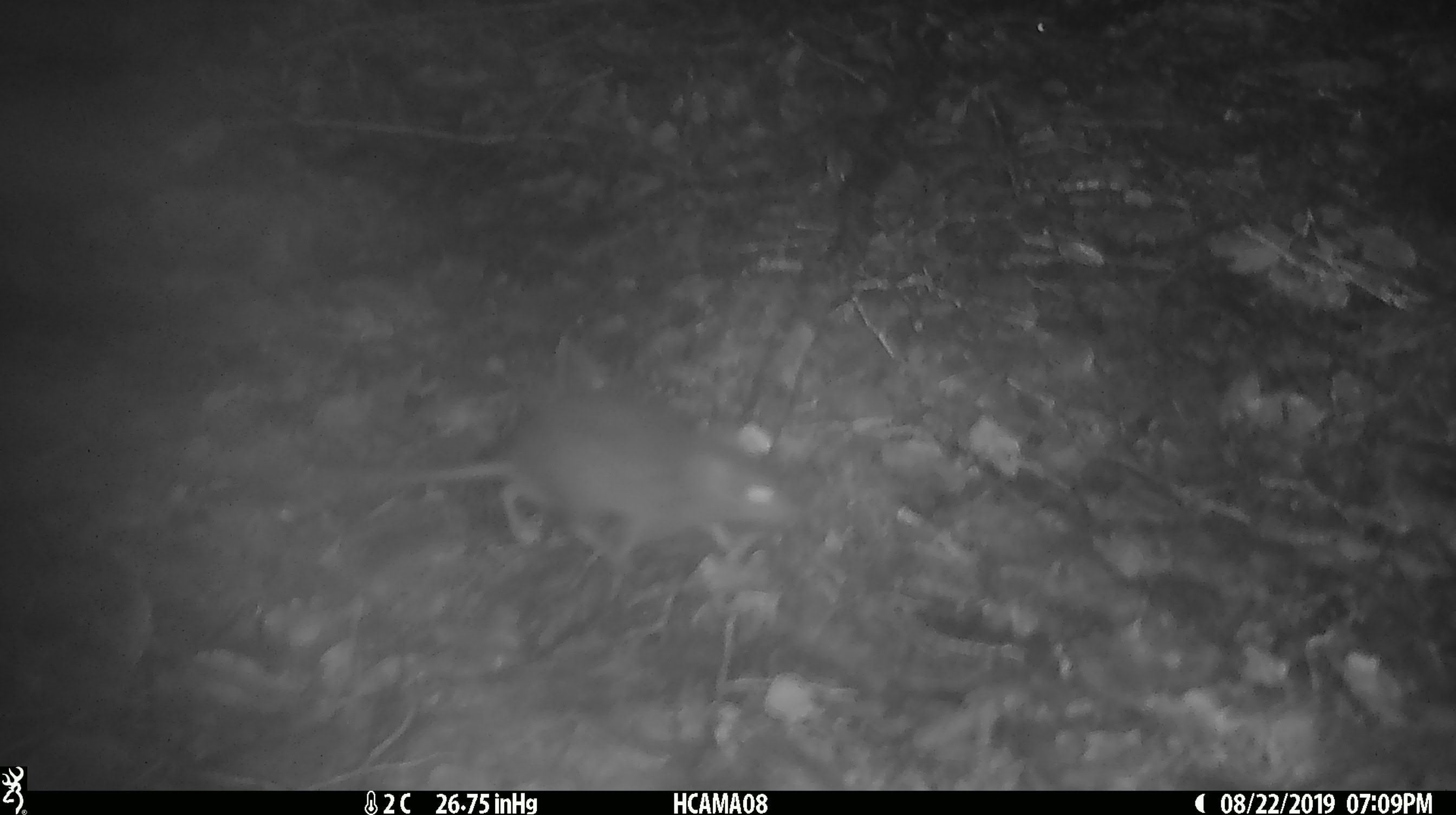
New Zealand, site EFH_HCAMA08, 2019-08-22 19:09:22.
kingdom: Animalia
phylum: Chordata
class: Mammalia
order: Rodentia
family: Muridae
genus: Rattus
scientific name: Rattus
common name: rat